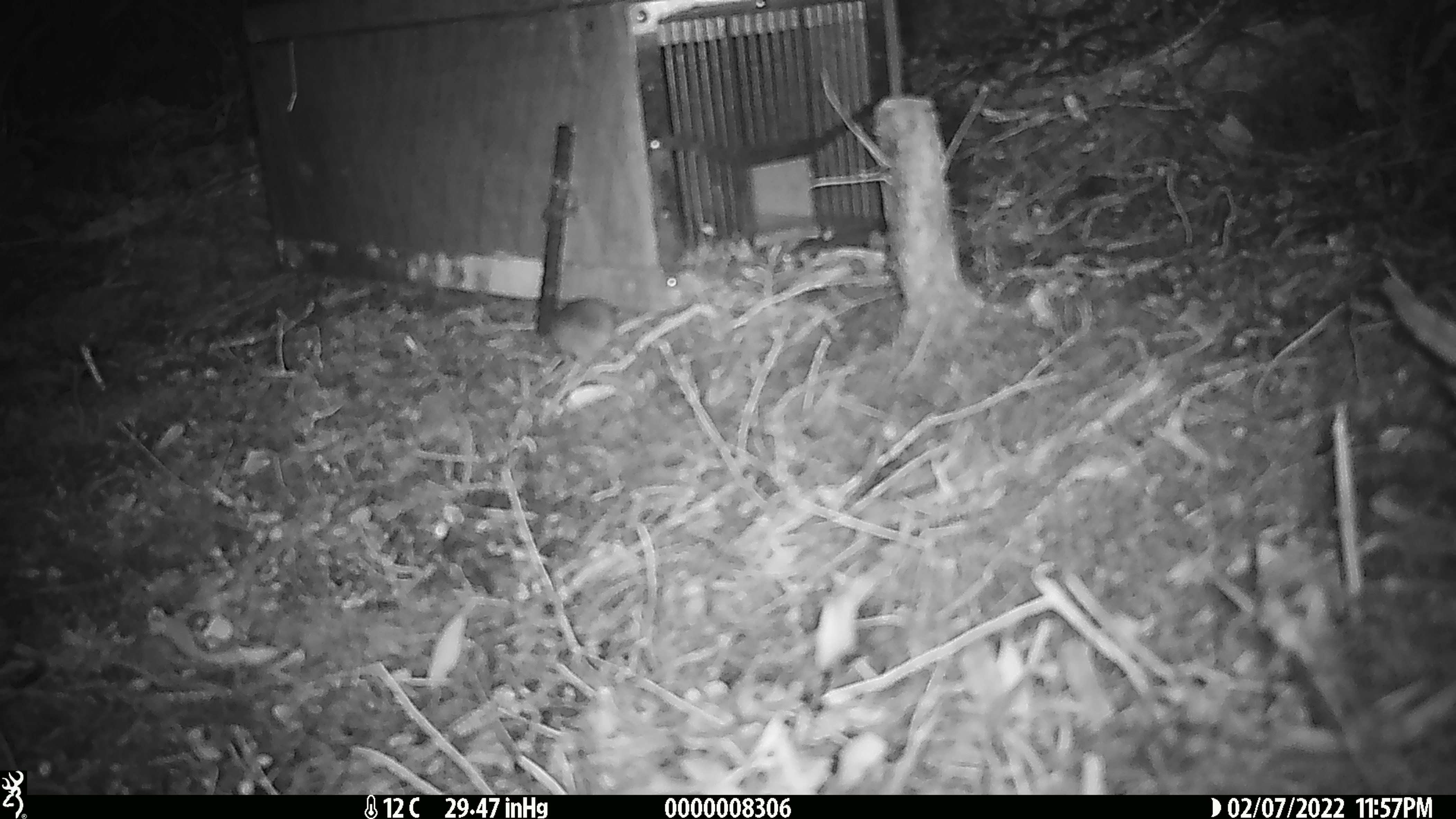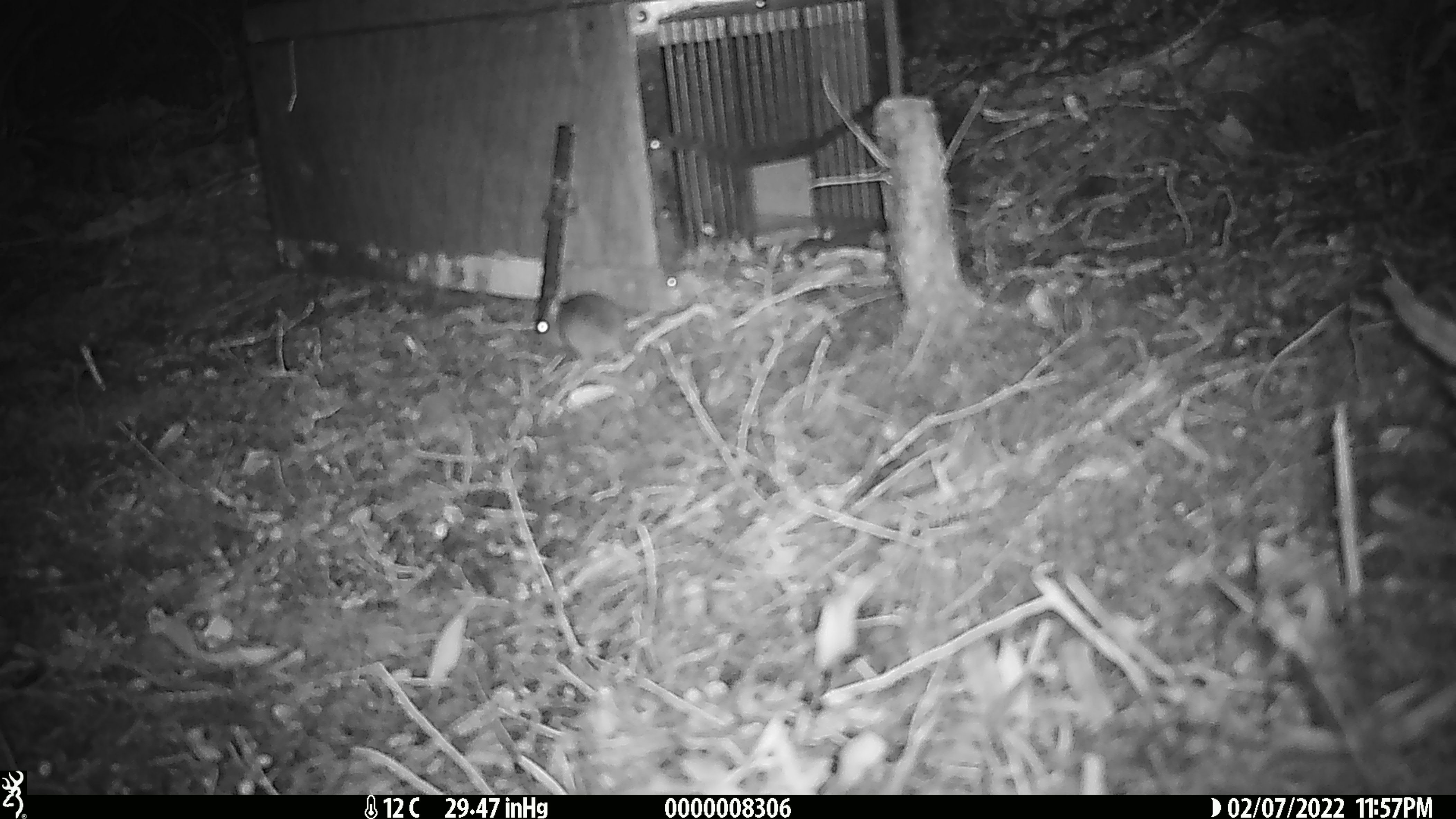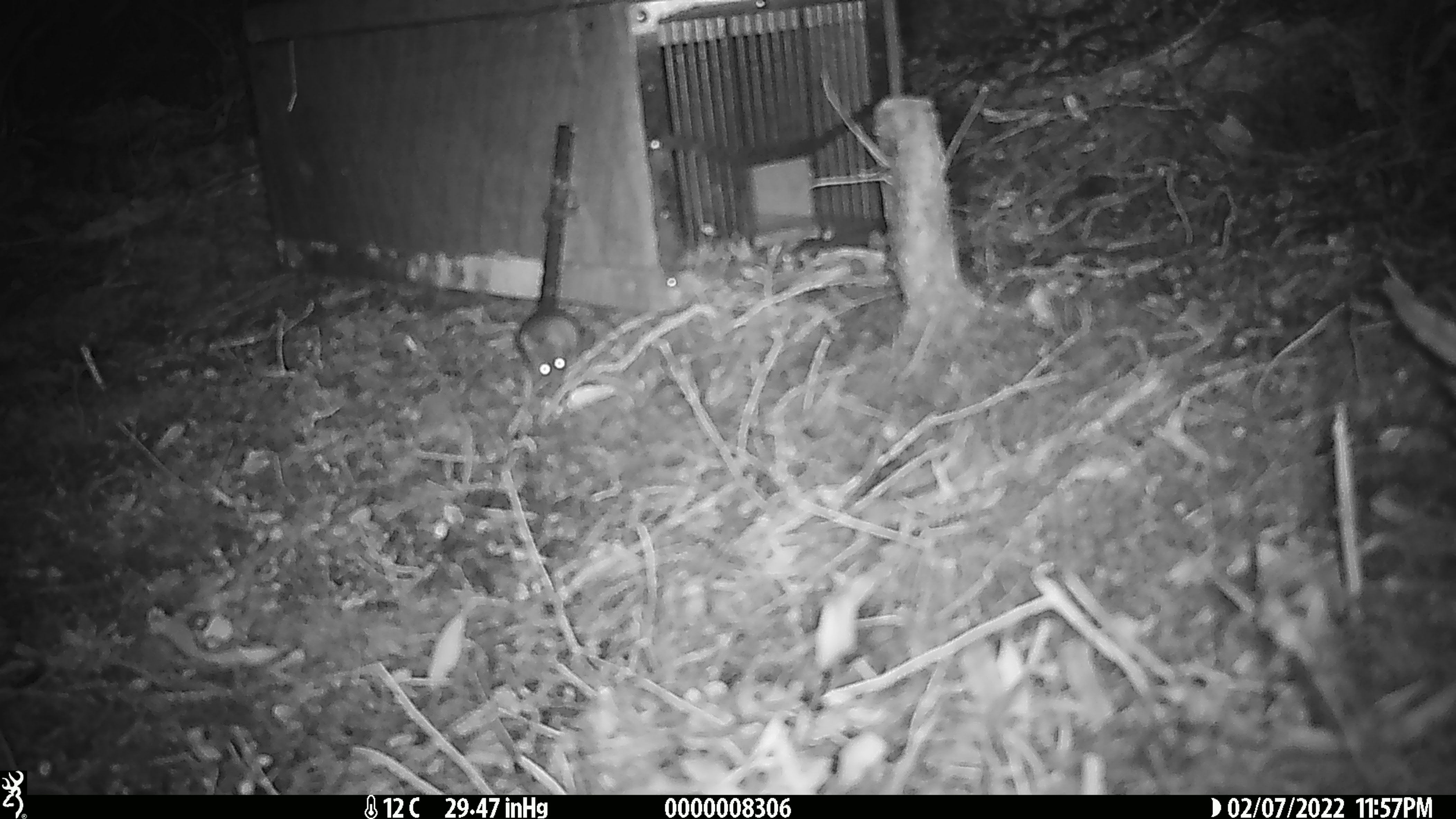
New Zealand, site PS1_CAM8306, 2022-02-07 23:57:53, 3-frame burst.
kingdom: Animalia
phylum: Chordata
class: Mammalia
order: Rodentia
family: Muridae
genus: Mus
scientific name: Mus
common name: mouse